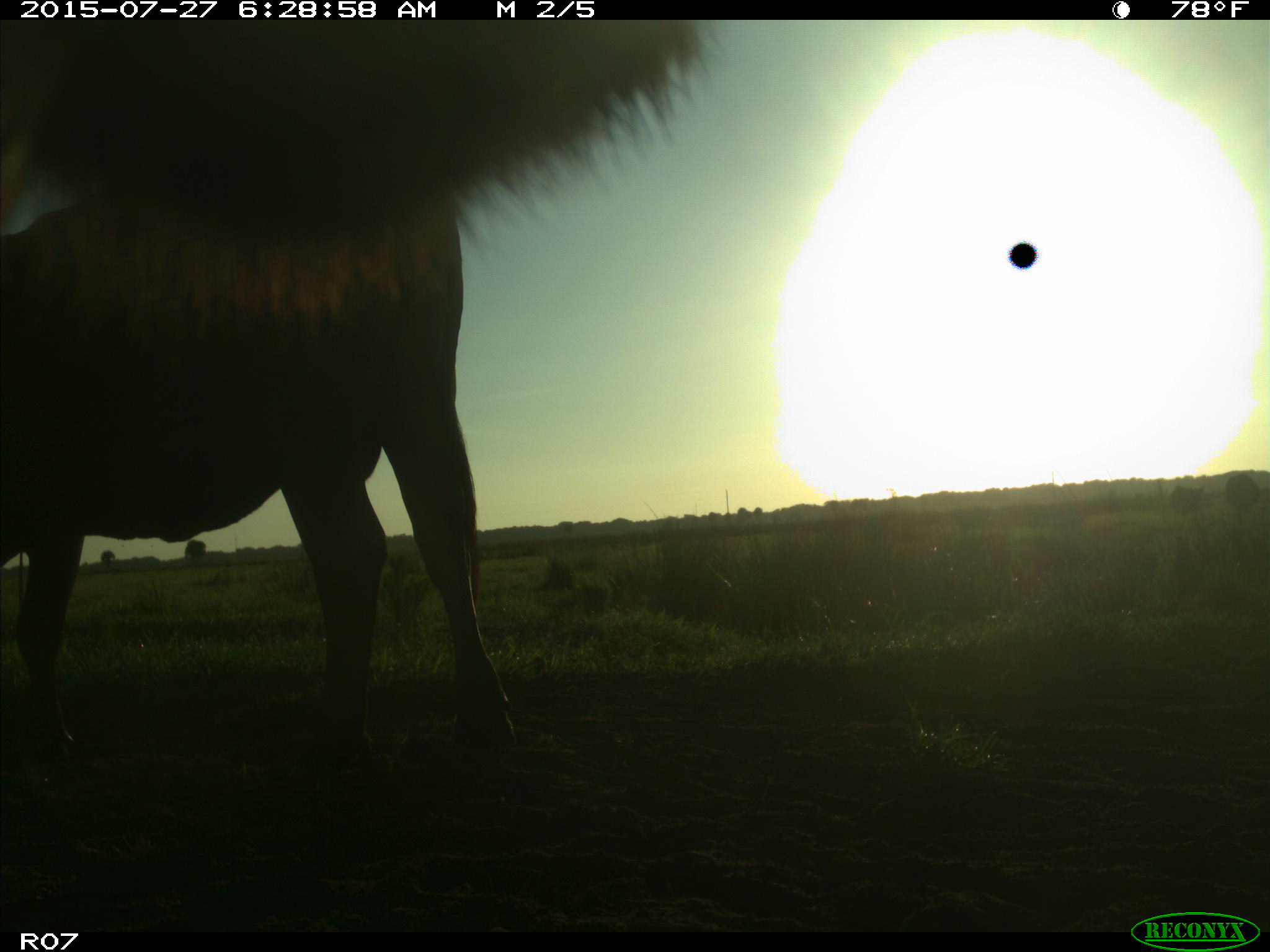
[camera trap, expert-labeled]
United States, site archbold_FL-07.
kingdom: Animalia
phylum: Chordata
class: Mammalia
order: Artiodactyla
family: Bovidae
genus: Bos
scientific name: Bos taurus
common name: domestic cow